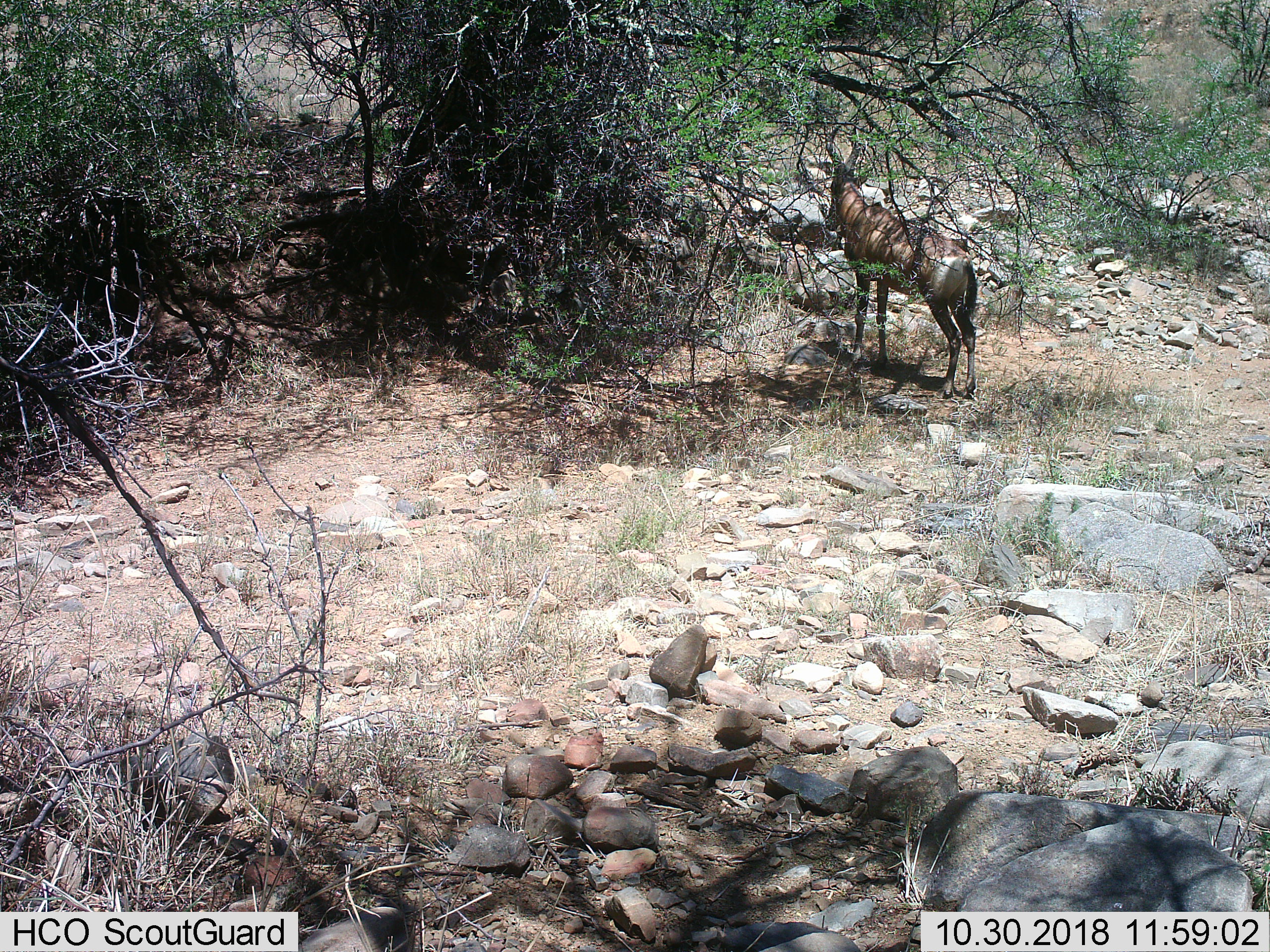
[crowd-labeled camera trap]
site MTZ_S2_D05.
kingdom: Animalia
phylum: Chordata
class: Mammalia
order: Artiodactyla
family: Bovidae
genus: Alcelaphus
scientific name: Alcelaphus buselaphus caama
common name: red hartebeest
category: hartebeestred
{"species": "hartebeestred (red hartebeest) (Alcelaphus buselaphus caama)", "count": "1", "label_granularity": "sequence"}